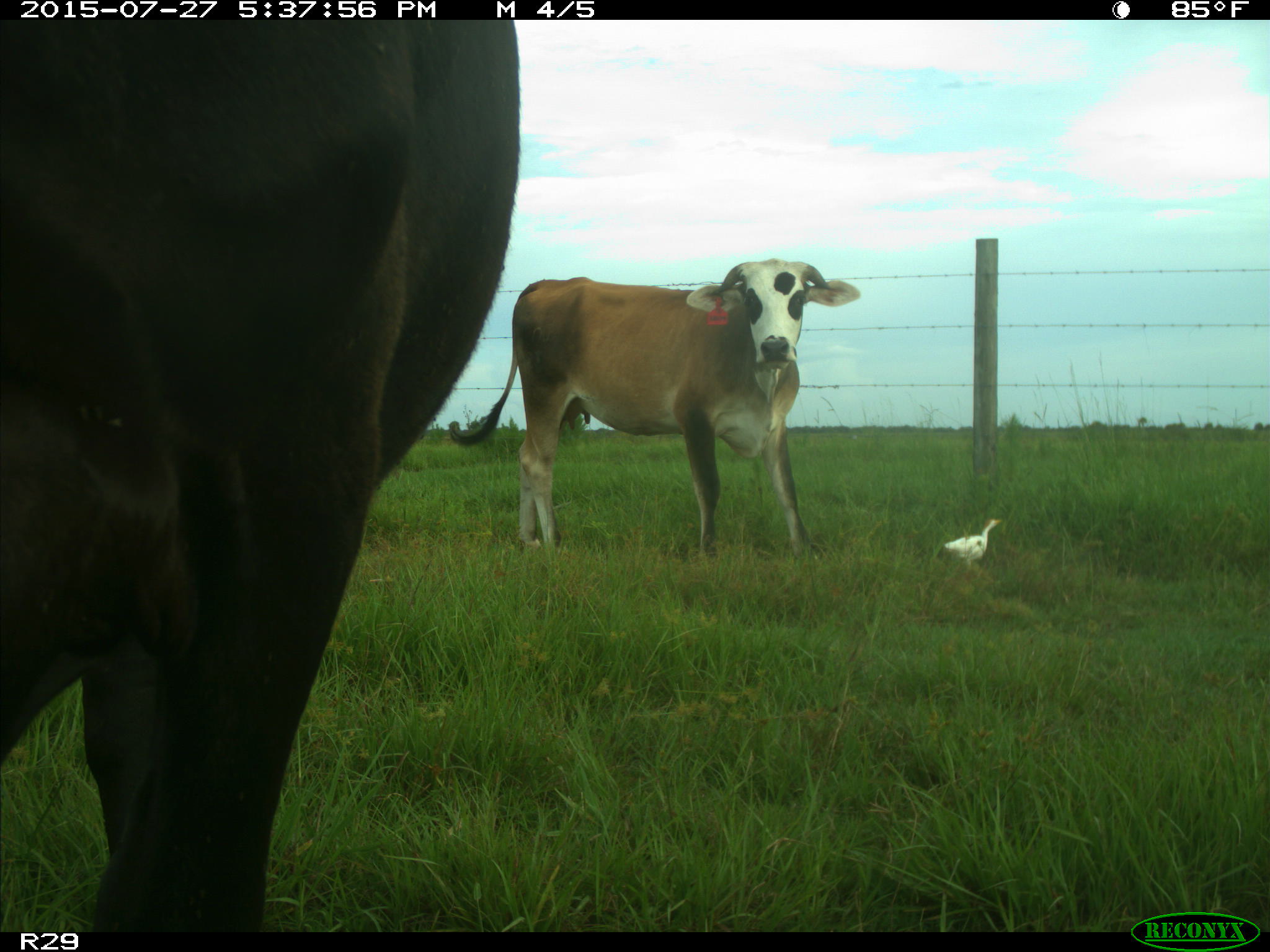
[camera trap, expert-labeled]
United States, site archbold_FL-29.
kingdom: Animalia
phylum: Chordata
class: Mammalia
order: Artiodactyla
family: Bovidae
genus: Bos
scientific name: Bos taurus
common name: domestic cow